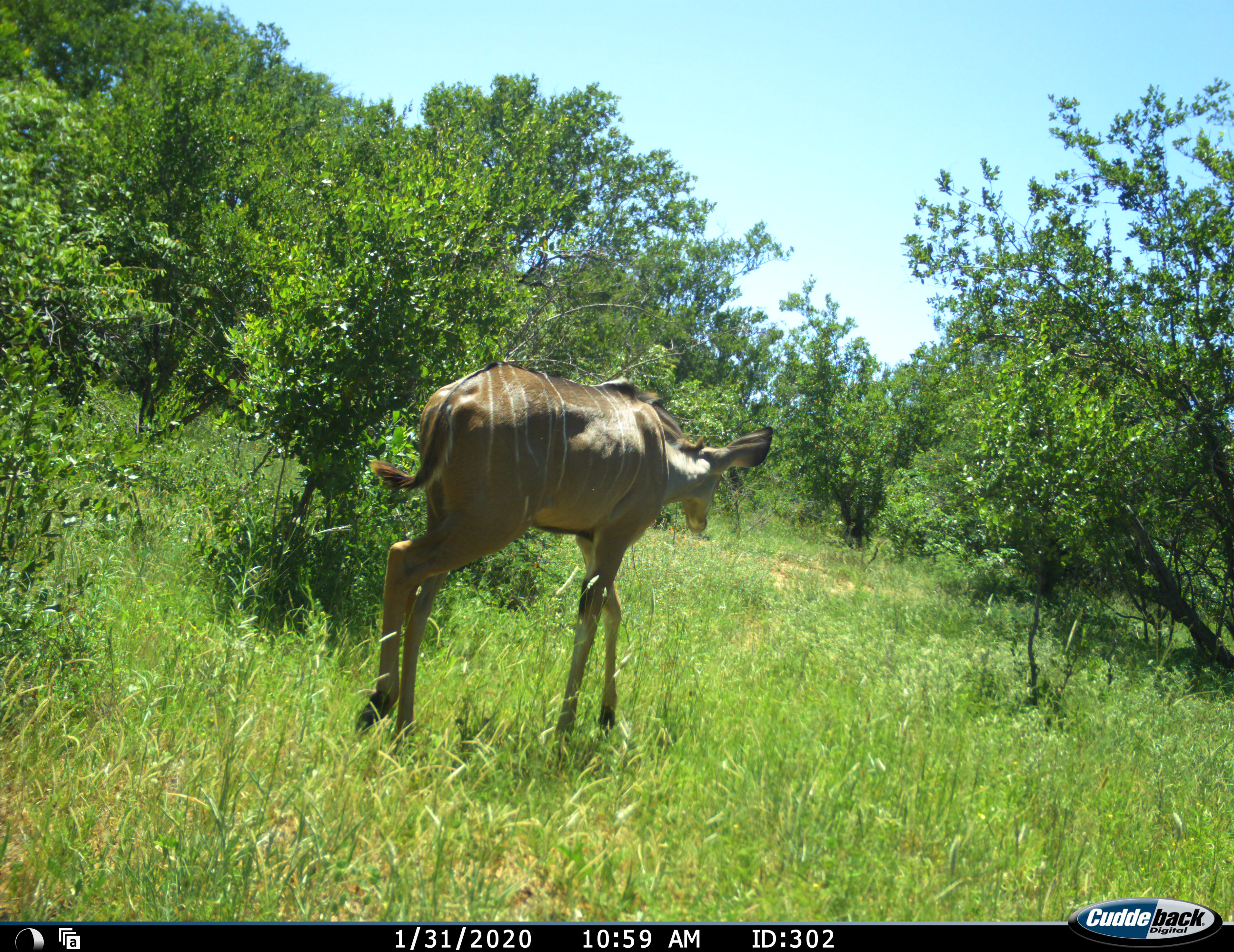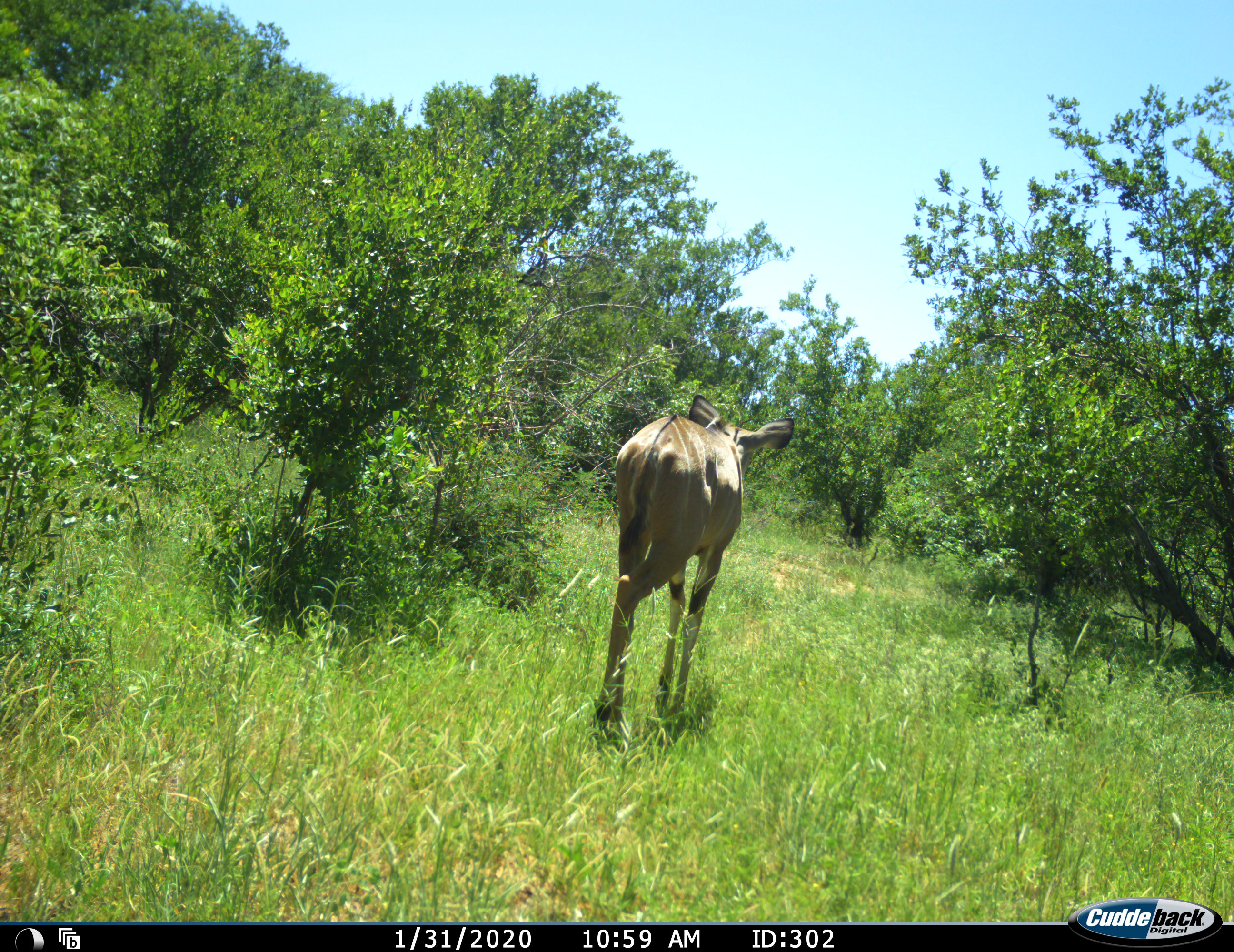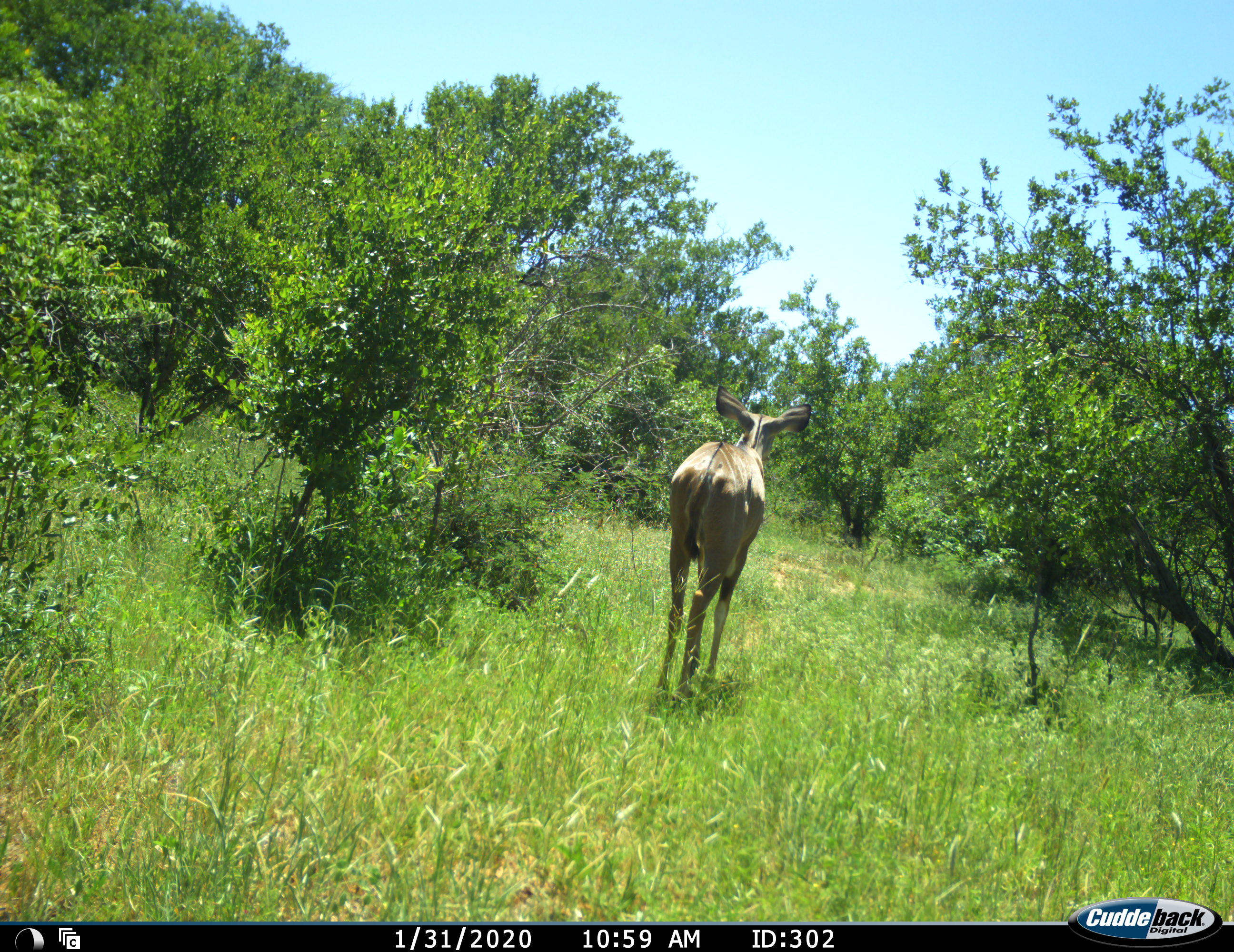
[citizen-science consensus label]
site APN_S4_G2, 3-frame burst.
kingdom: Animalia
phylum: Chordata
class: Mammalia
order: Artiodactyla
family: Bovidae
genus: Tragelaphus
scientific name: Tragelaphus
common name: kudu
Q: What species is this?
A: Kudu (Tragelaphus).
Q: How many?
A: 1.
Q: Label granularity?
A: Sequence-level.